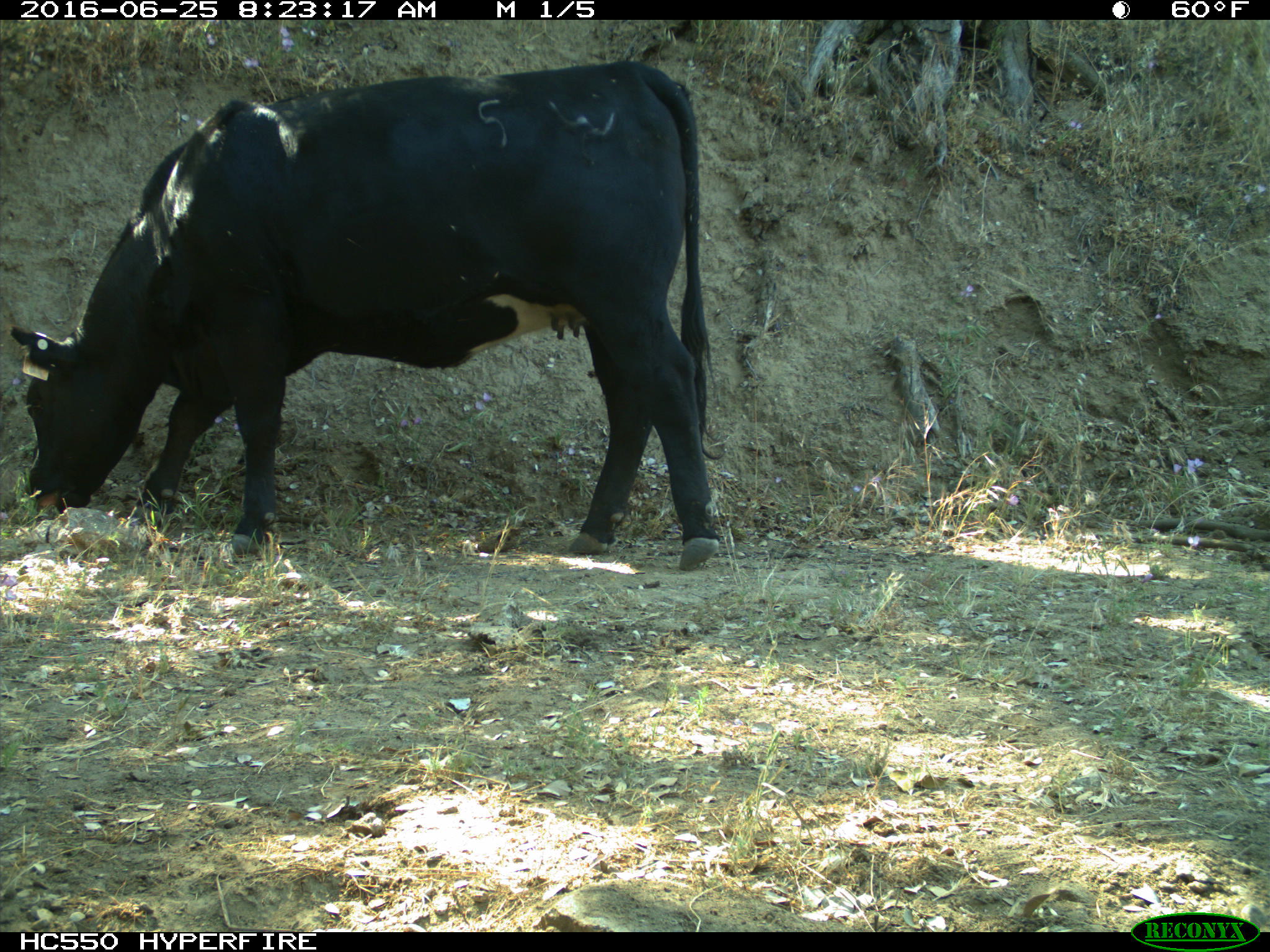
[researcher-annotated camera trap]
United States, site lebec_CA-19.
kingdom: Animalia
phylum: Chordata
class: Mammalia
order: Artiodactyla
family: Bovidae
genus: Bos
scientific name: Bos taurus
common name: domestic cow